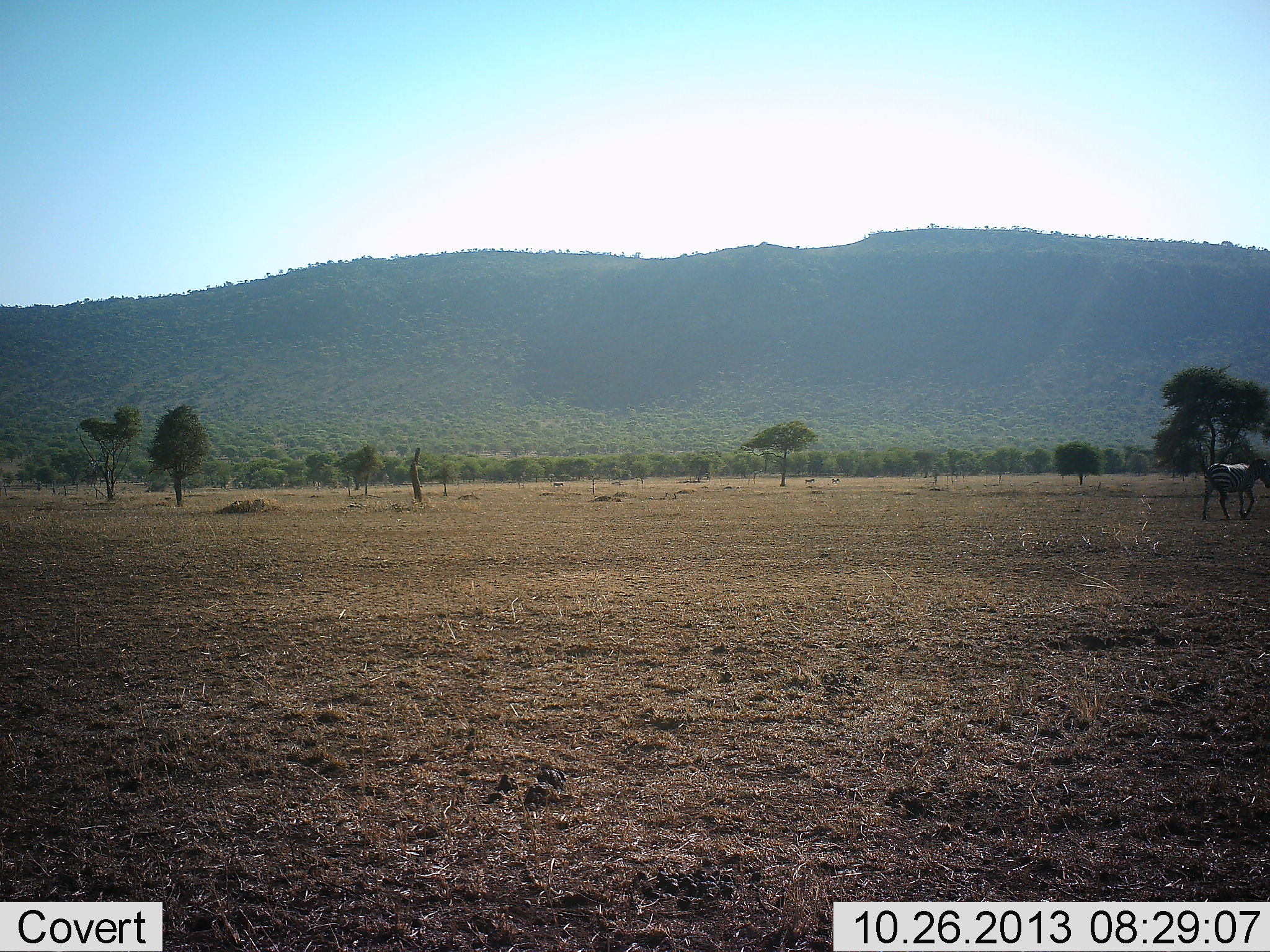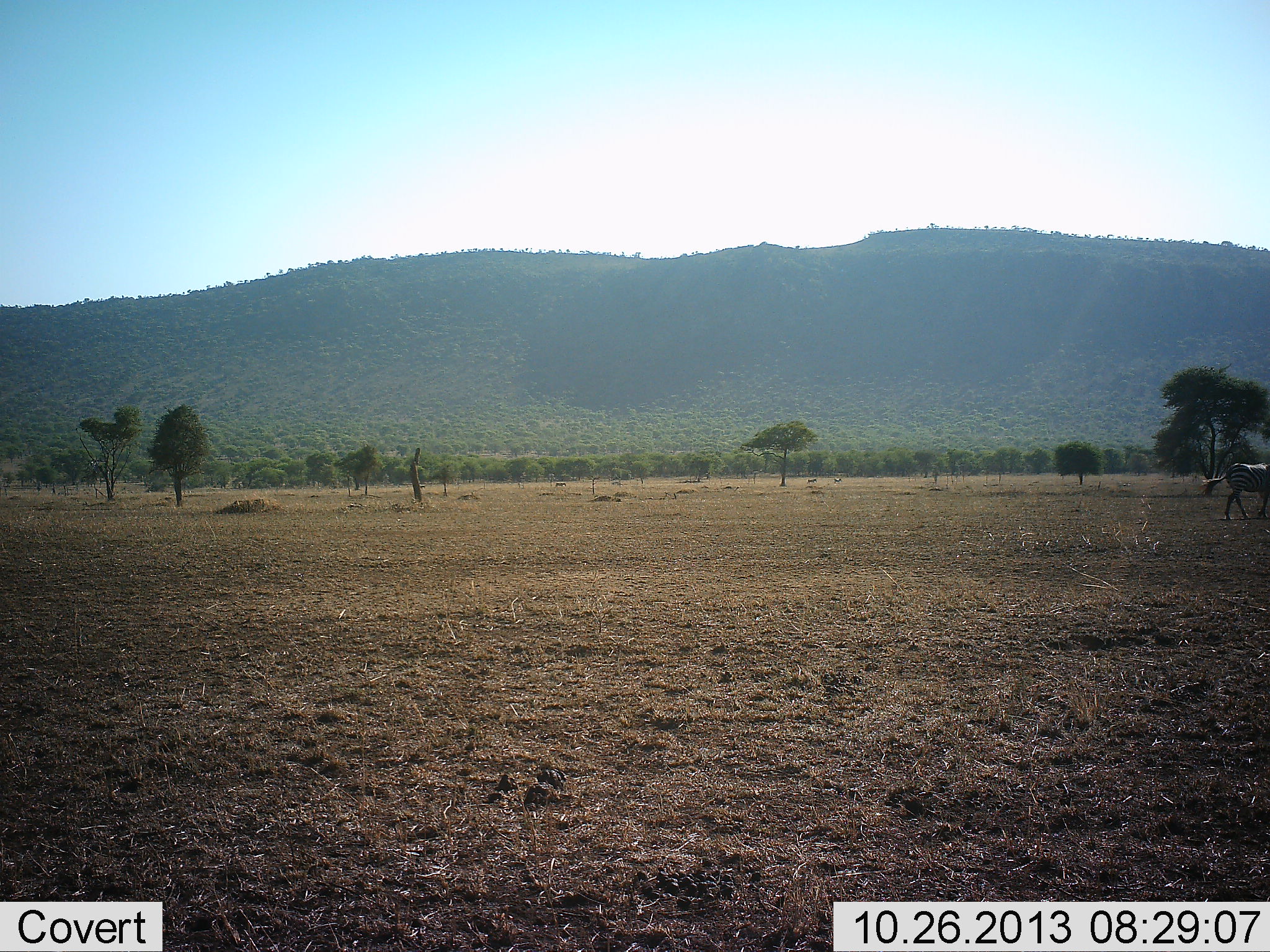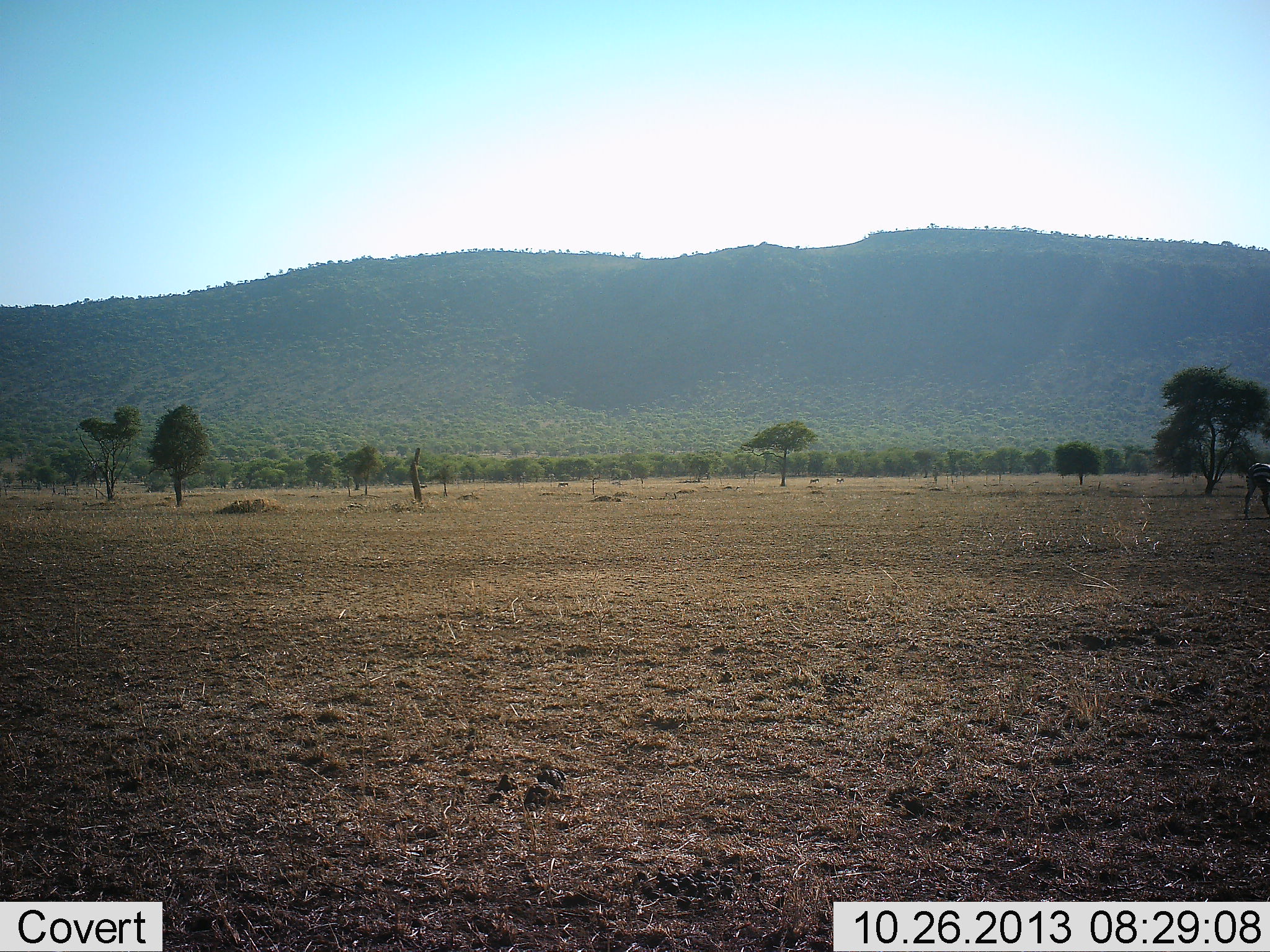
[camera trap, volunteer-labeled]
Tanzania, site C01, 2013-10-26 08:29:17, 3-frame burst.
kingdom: Animalia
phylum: Chordata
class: Mammalia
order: Perissodactyla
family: Equidae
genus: Equus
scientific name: Equus quagga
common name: plains zebra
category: zebra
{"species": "zebra (plains zebra) (Equus quagga)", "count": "1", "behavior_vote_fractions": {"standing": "0%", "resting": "0%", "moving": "100%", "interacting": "0%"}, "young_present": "0%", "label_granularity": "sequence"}